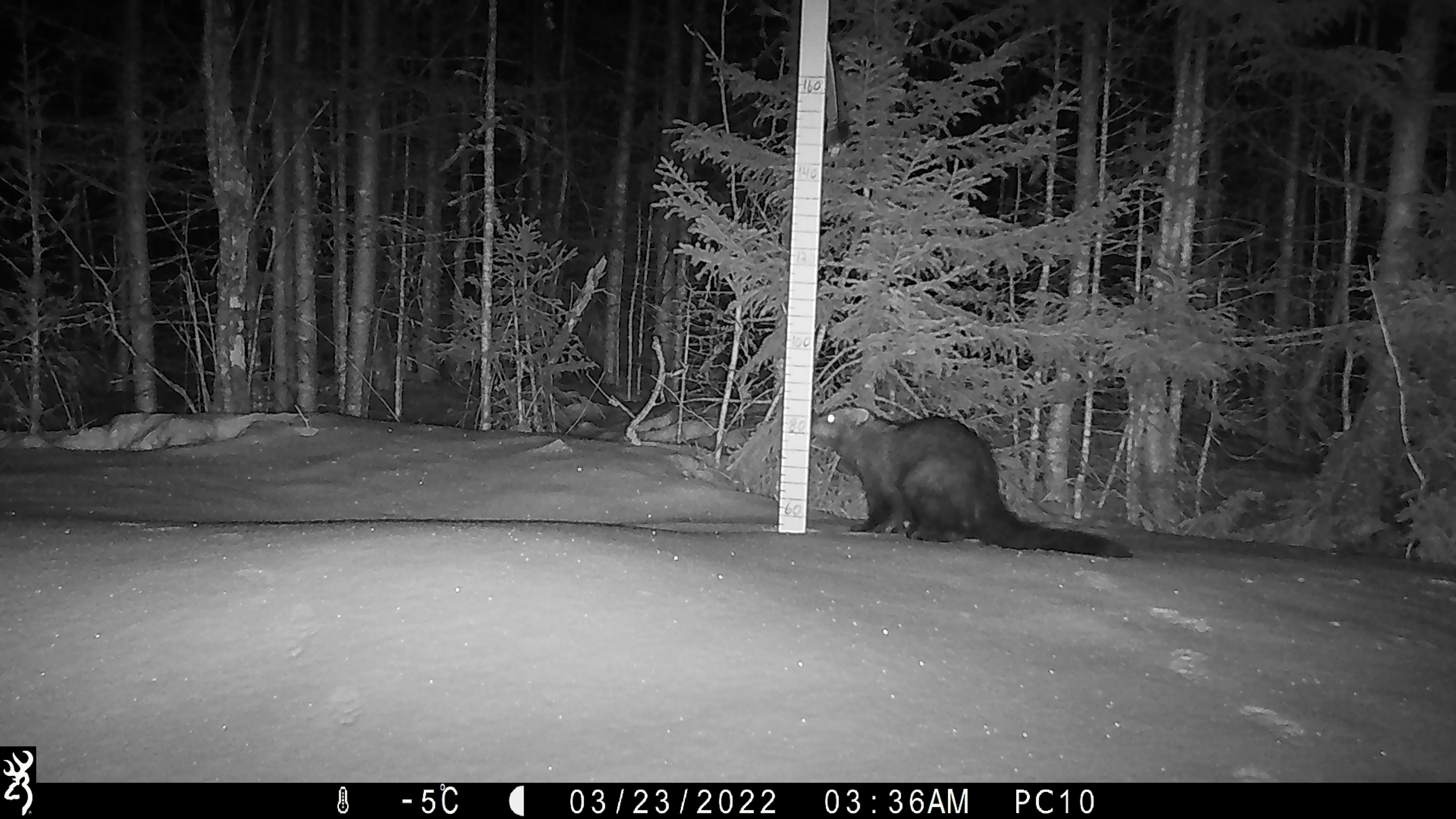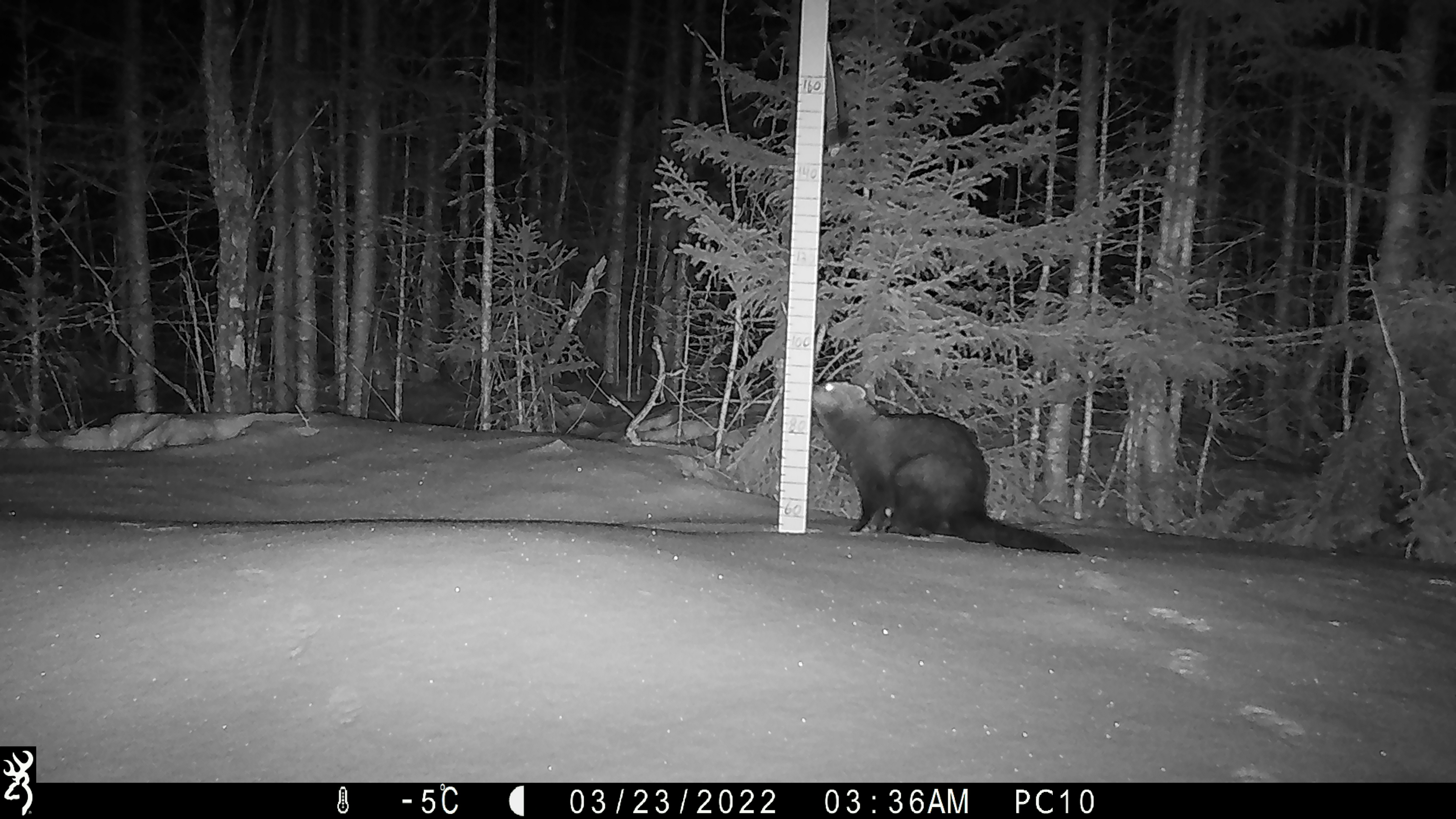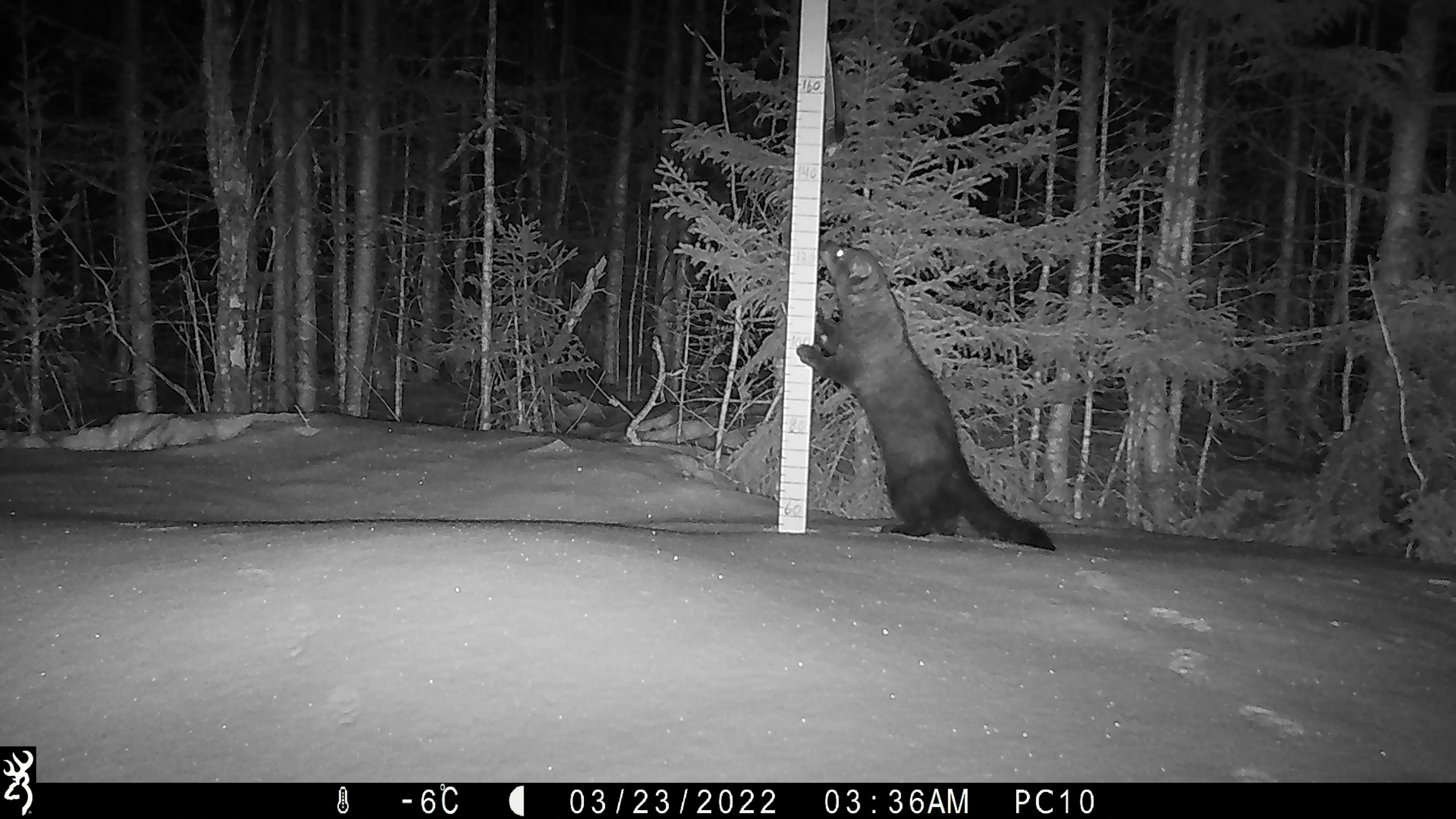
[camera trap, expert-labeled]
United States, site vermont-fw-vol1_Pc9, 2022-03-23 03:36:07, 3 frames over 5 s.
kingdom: Animalia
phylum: Chordata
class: Mammalia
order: Carnivora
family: Mustelidae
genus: Pekania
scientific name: Pekania pennanti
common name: fisher